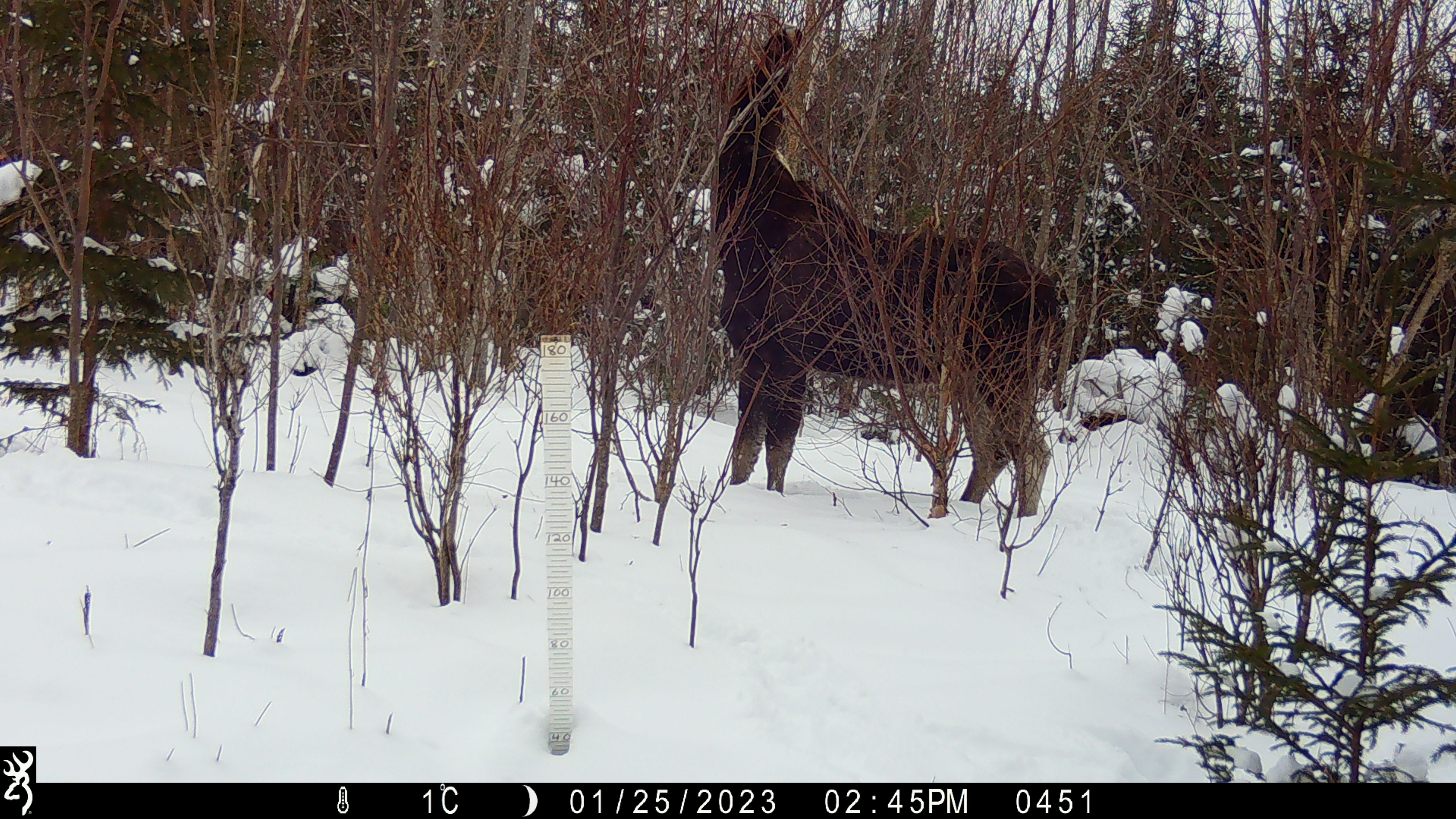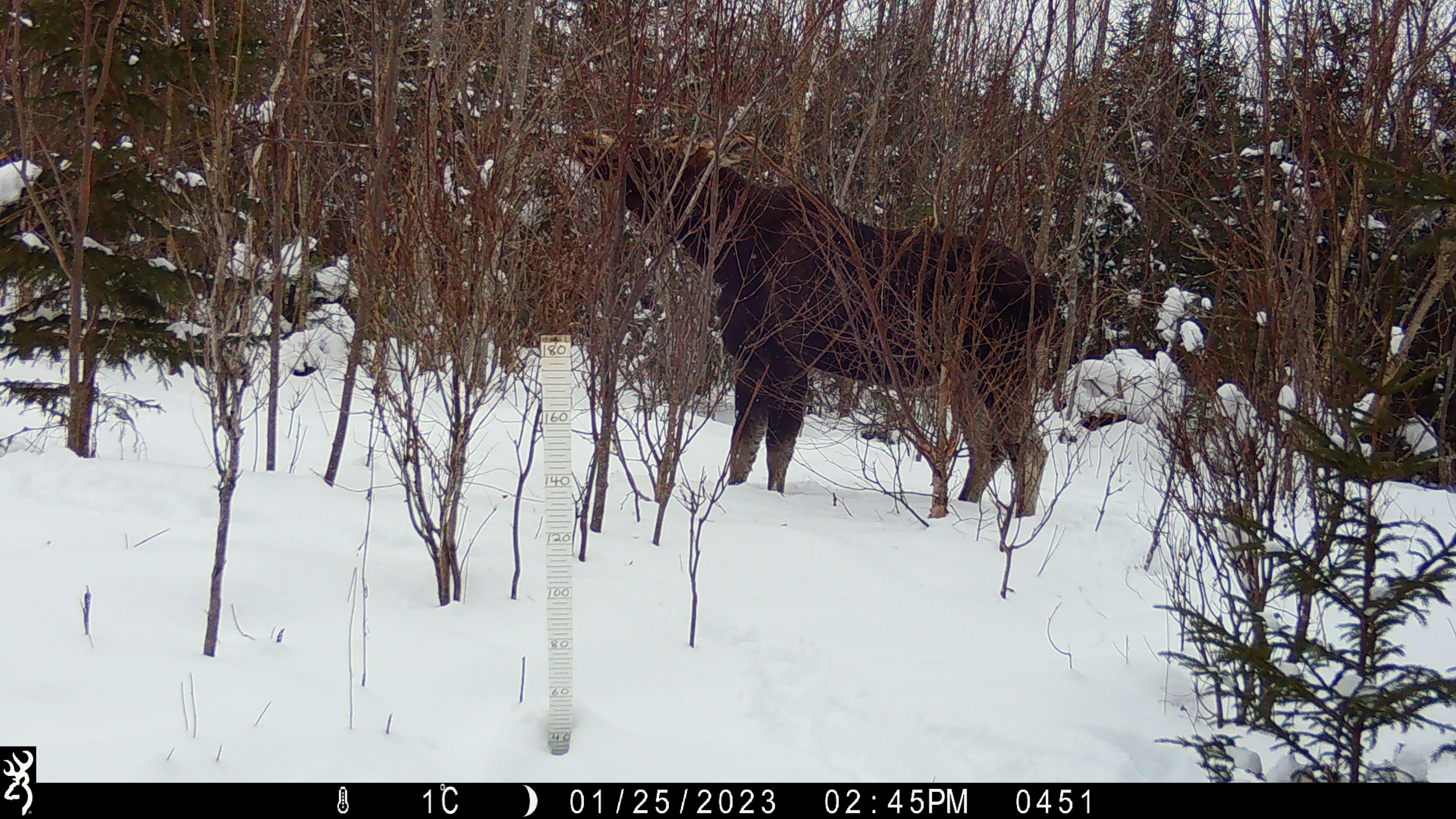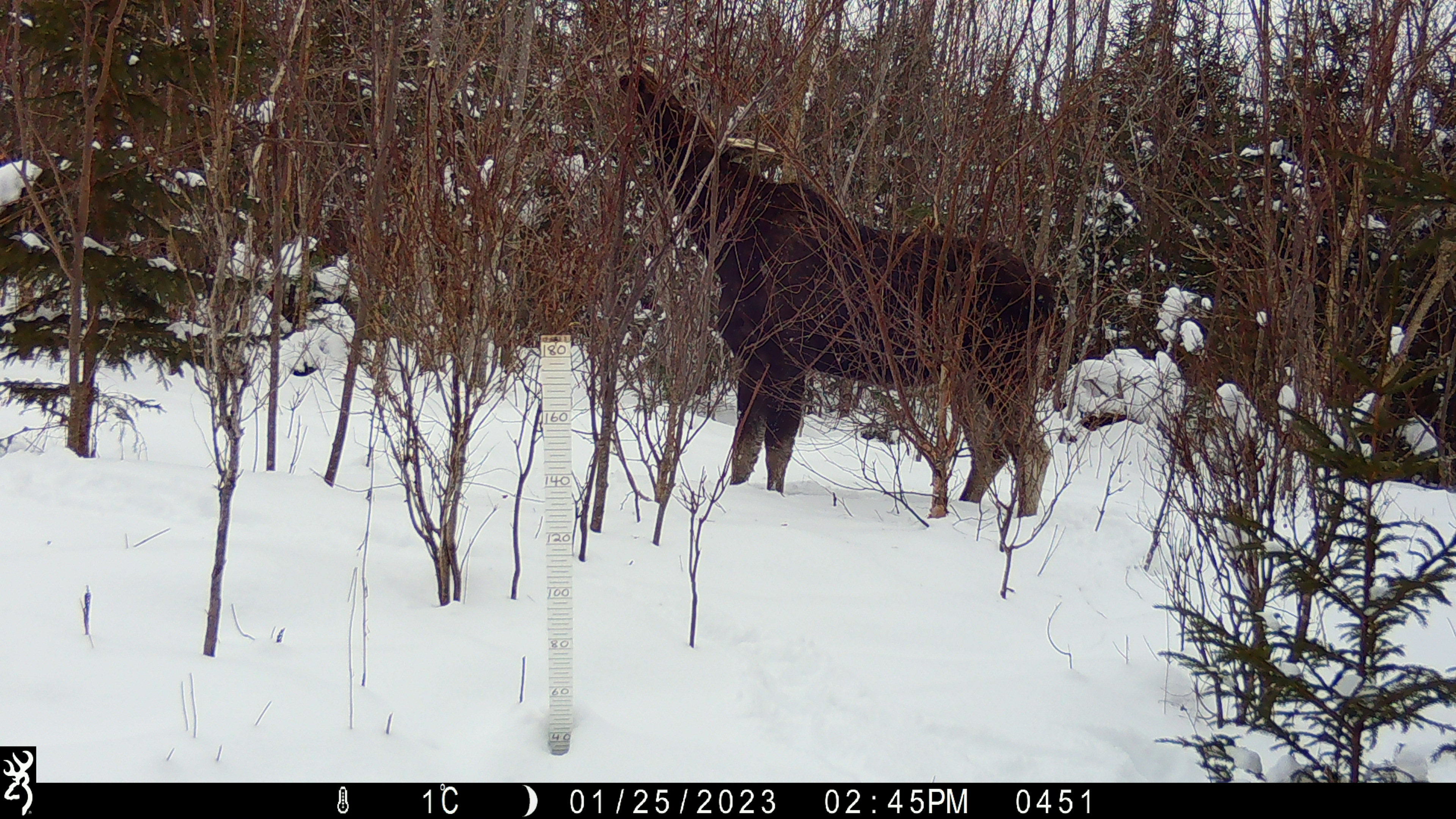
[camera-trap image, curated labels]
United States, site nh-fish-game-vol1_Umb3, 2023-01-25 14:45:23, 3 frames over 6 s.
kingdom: Animalia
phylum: Chordata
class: Mammalia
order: Artiodactyla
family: Cervidae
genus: Alces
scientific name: Alces alces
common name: moose